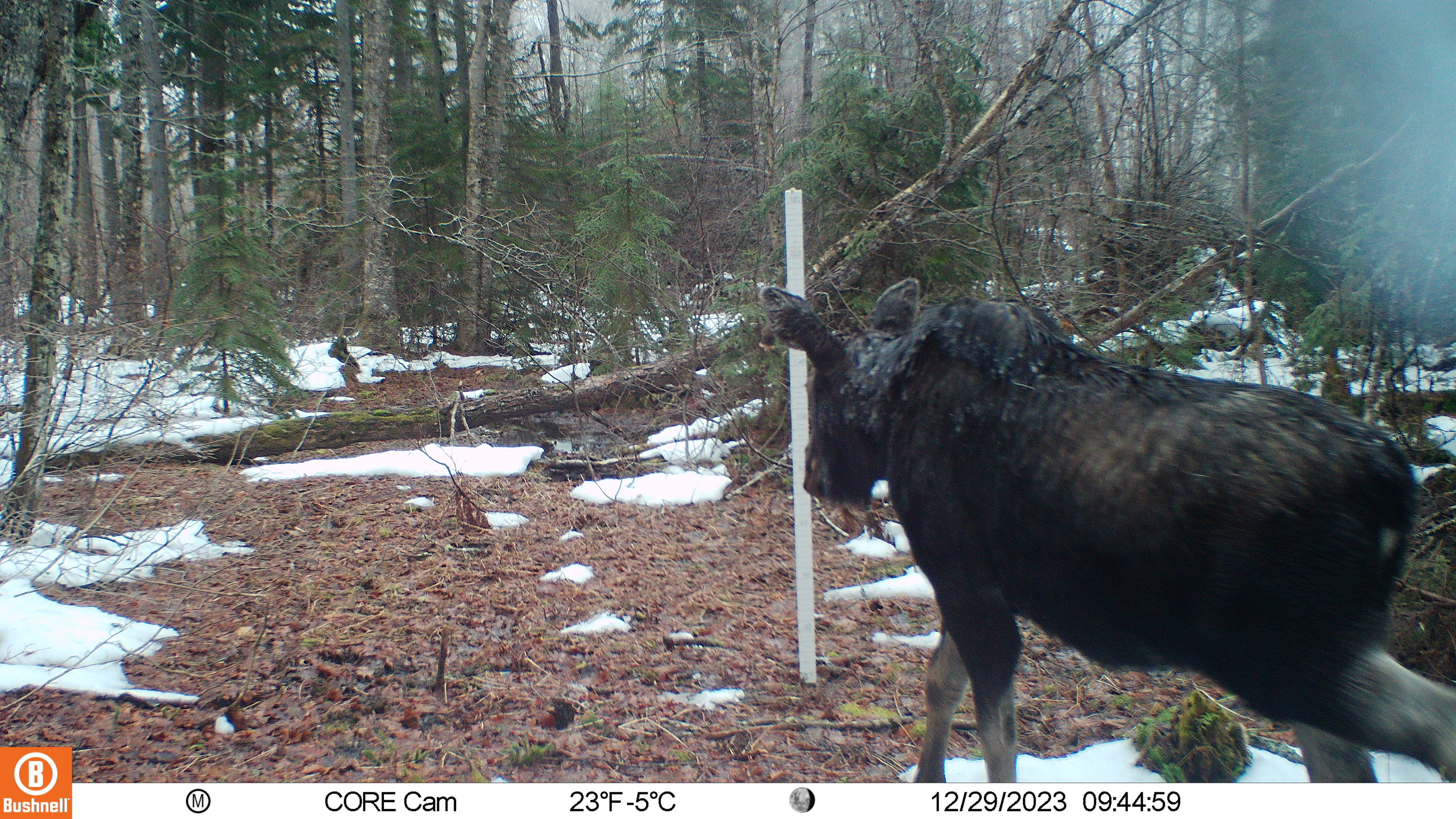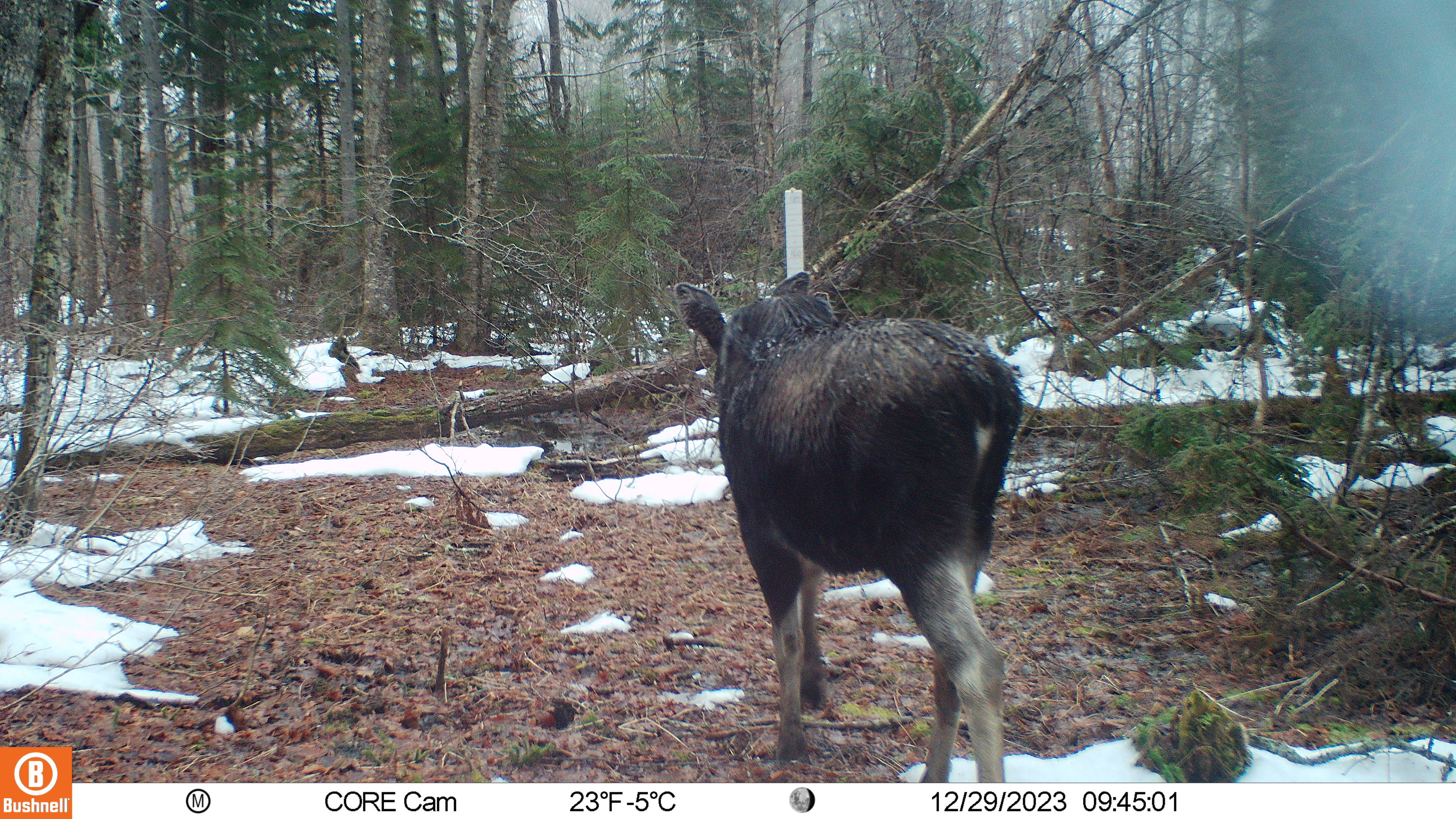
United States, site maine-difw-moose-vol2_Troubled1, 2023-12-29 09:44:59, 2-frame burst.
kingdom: Animalia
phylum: Chordata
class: Mammalia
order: Artiodactyla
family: Cervidae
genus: Alces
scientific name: Alces alces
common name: moose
Moose (Alces alces).